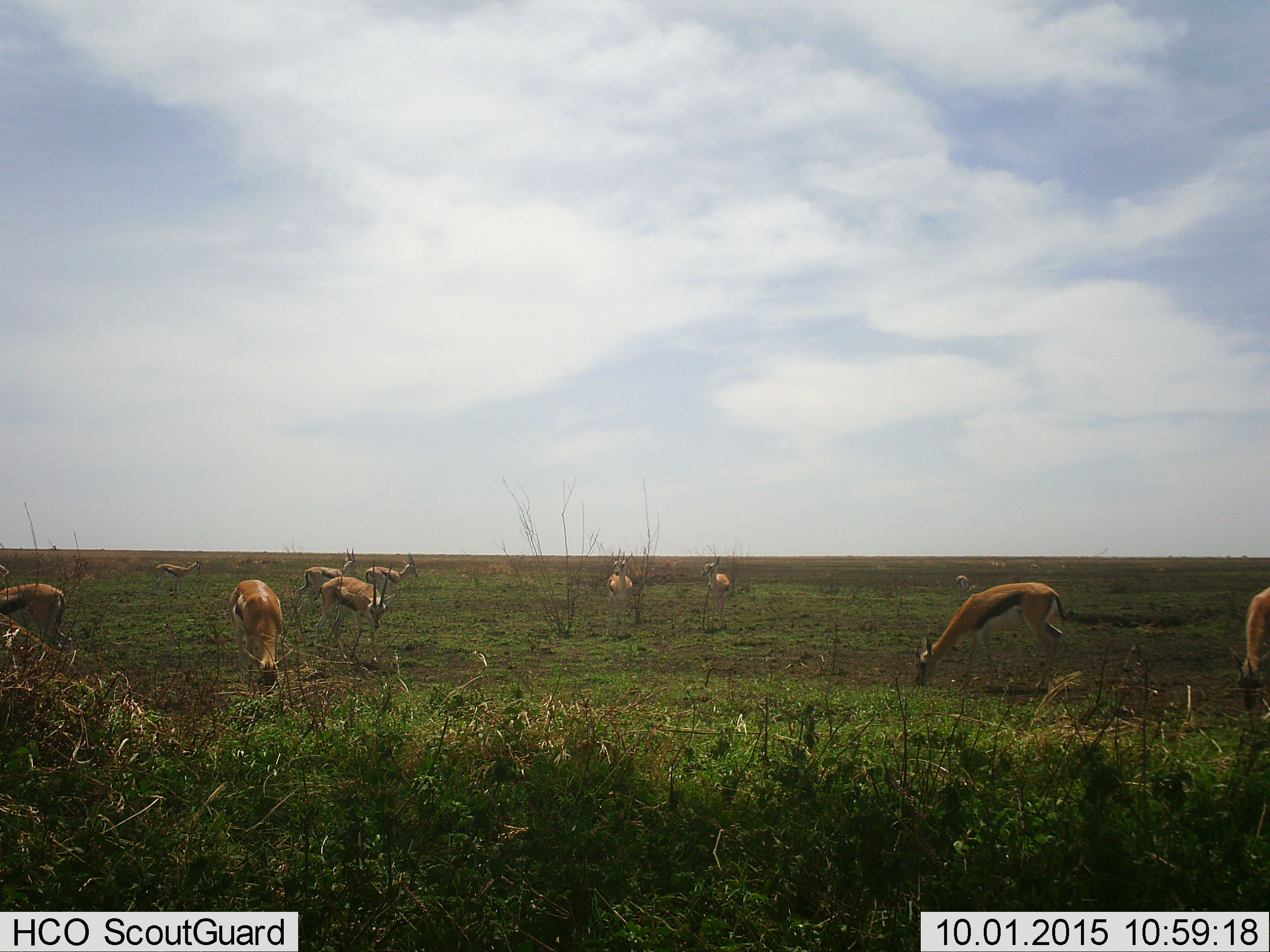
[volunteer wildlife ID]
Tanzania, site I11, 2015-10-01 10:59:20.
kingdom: Animalia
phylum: Chordata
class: Mammalia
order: Artiodactyla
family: Bovidae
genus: Eudorcas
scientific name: Eudorcas thomsonii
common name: thomson's gazelle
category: gazellethomsons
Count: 11-50.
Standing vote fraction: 60%.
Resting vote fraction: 0%.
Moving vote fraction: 0%.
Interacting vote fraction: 0%.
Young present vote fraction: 0%.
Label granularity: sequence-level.